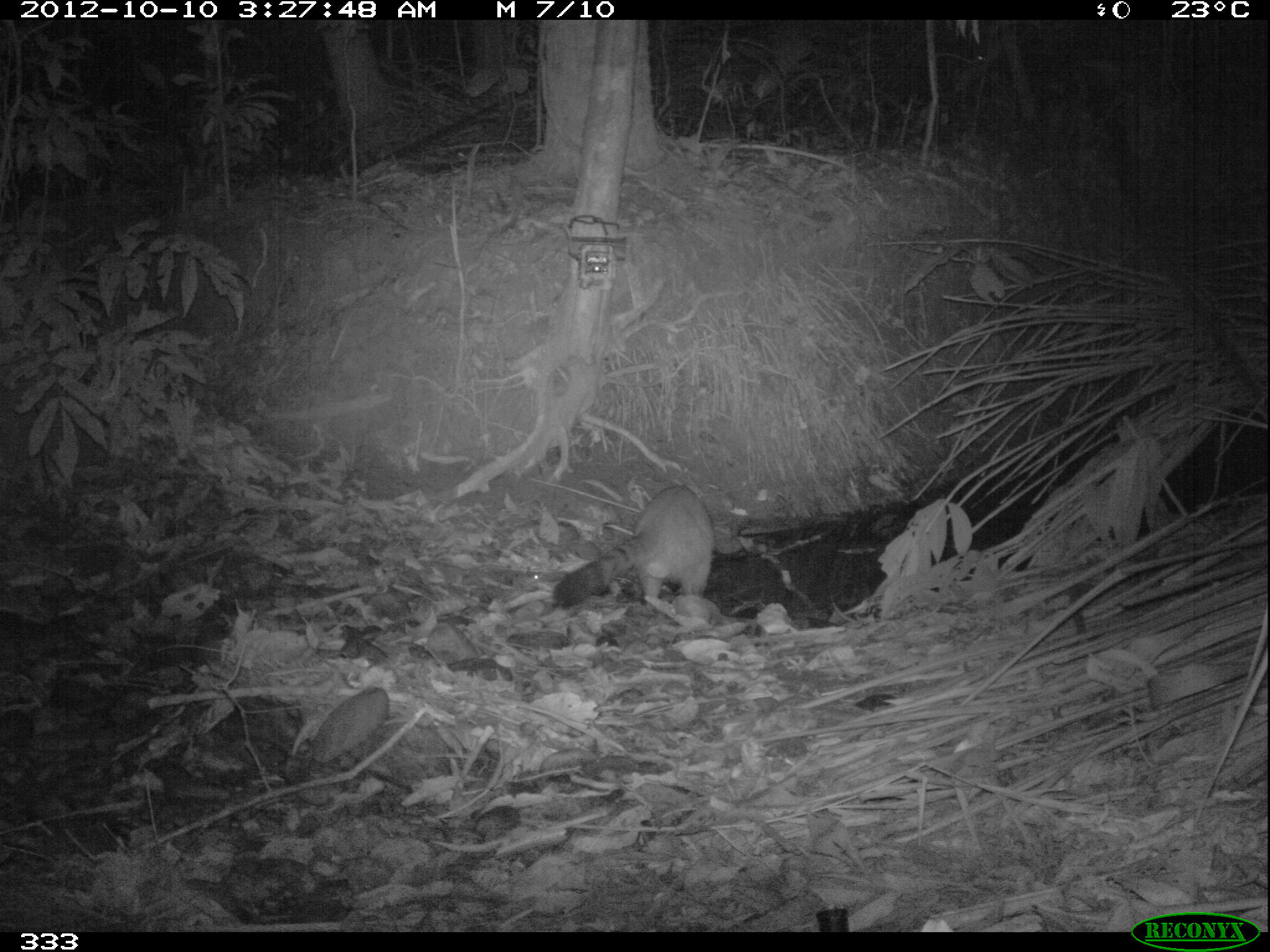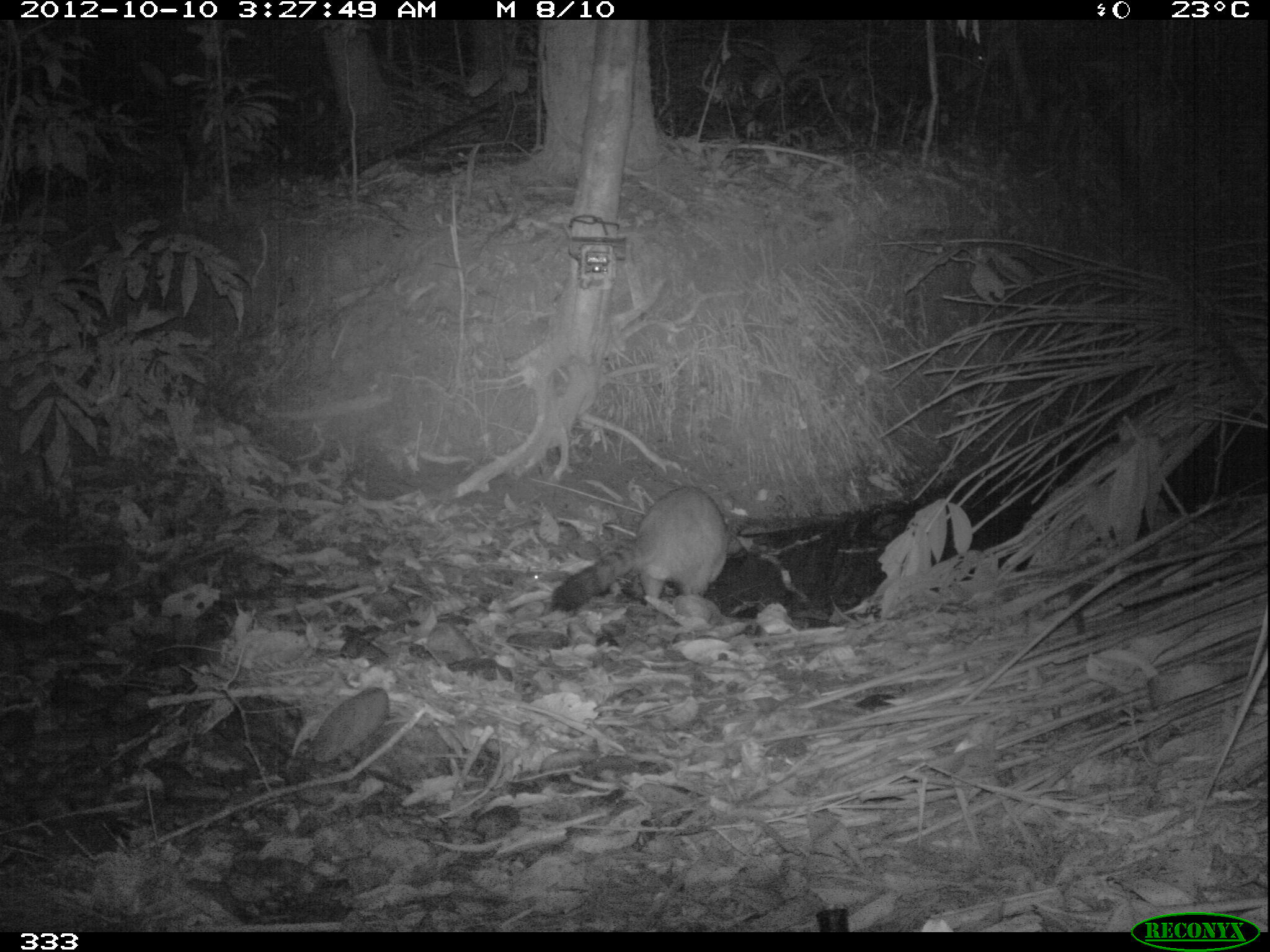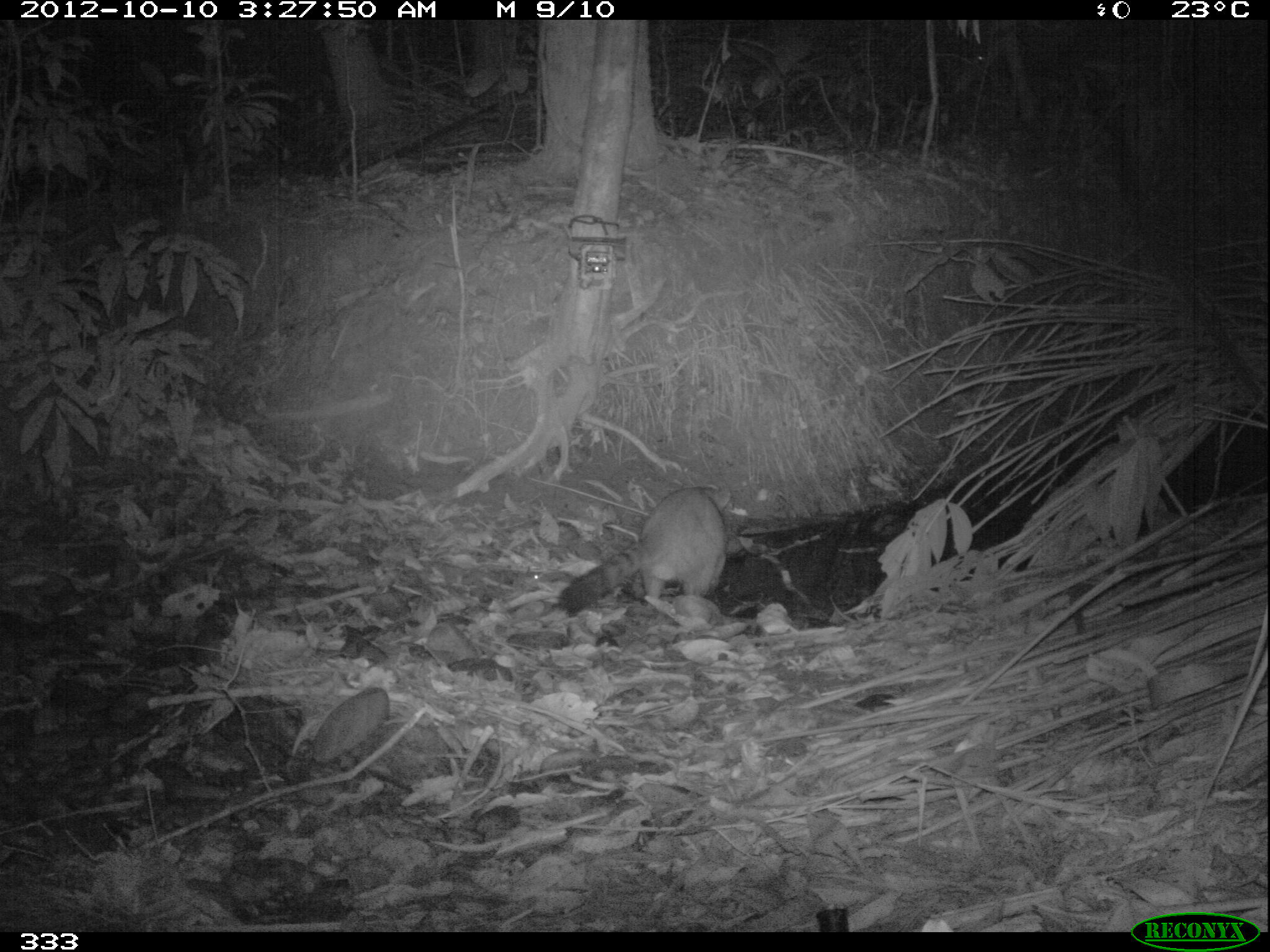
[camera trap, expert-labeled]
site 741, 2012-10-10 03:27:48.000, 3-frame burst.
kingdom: Animalia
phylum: Chordata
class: Mammalia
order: Carnivora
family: Procyonidae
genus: Procyon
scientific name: Procyon cancrivorus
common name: crab-eating raccoon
Procyon cancrivorus (crab-eating raccoon).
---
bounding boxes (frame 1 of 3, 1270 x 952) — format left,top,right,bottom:
procyon cancrivorus: 550,484,714,609; 495,567,544,591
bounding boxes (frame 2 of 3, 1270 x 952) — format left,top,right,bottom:
procyon cancrivorus: 552,486,729,608; 509,565,571,591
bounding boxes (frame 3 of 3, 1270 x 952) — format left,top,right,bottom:
procyon cancrivorus: 557,481,733,620; 514,567,576,593